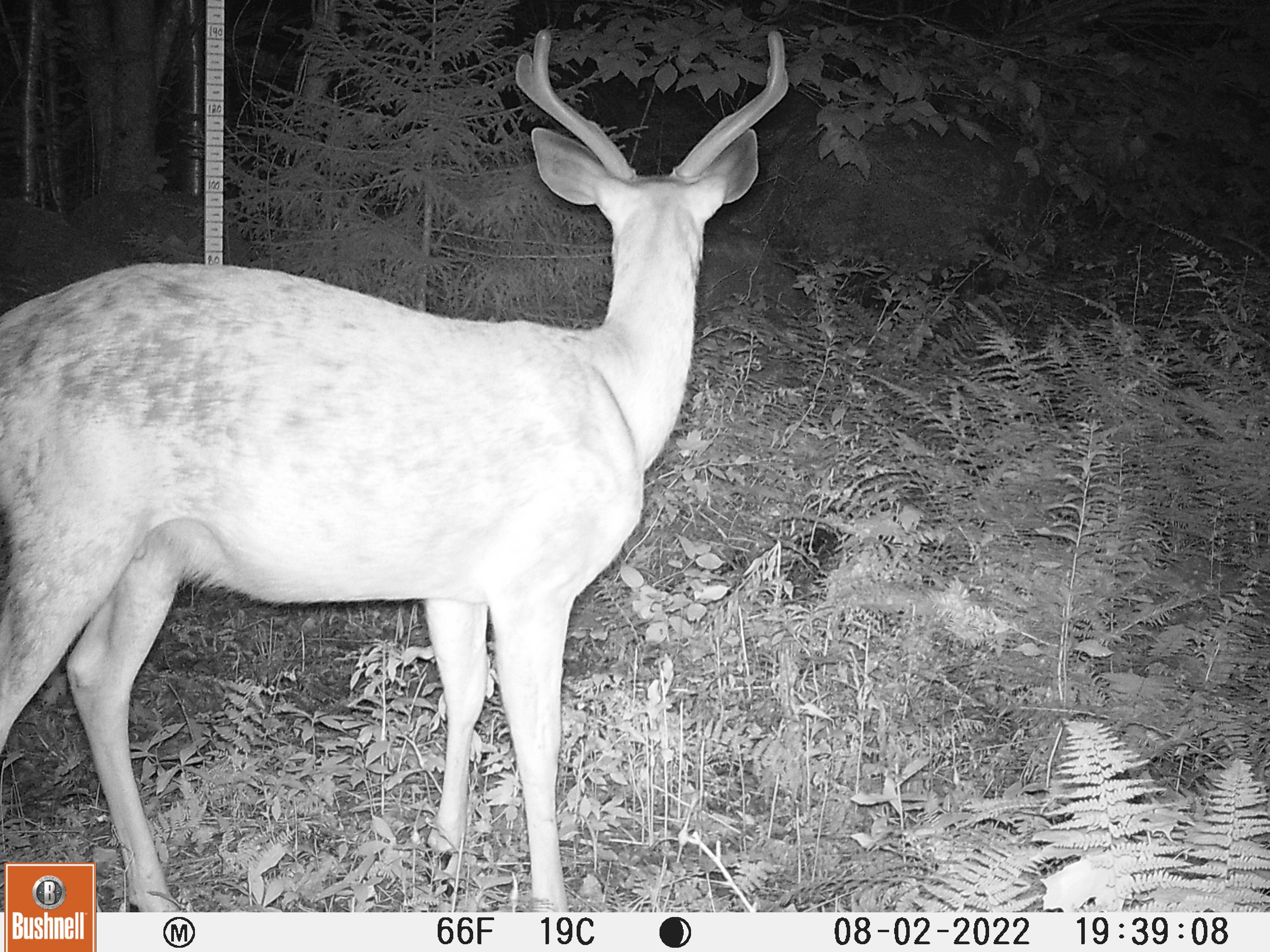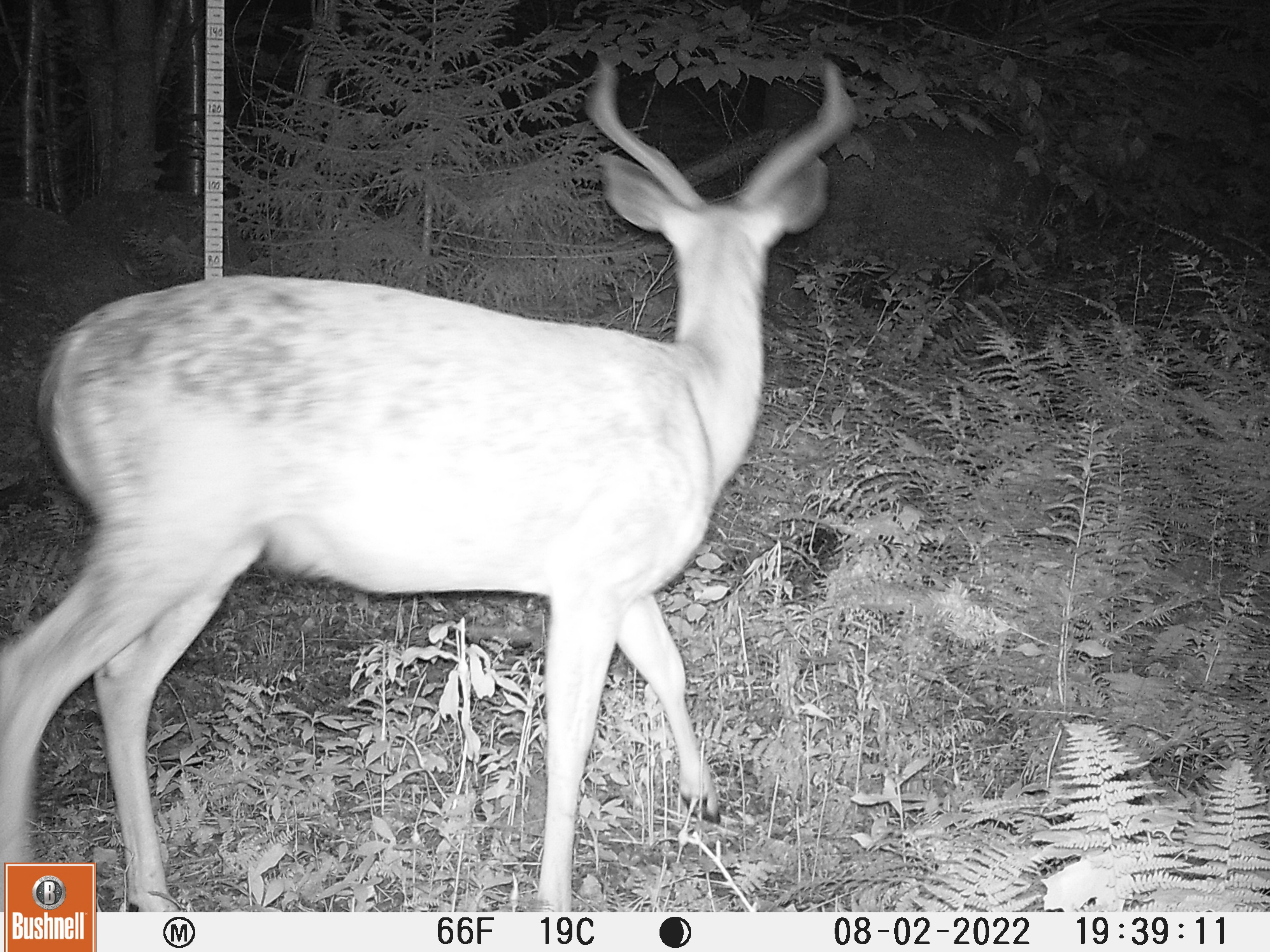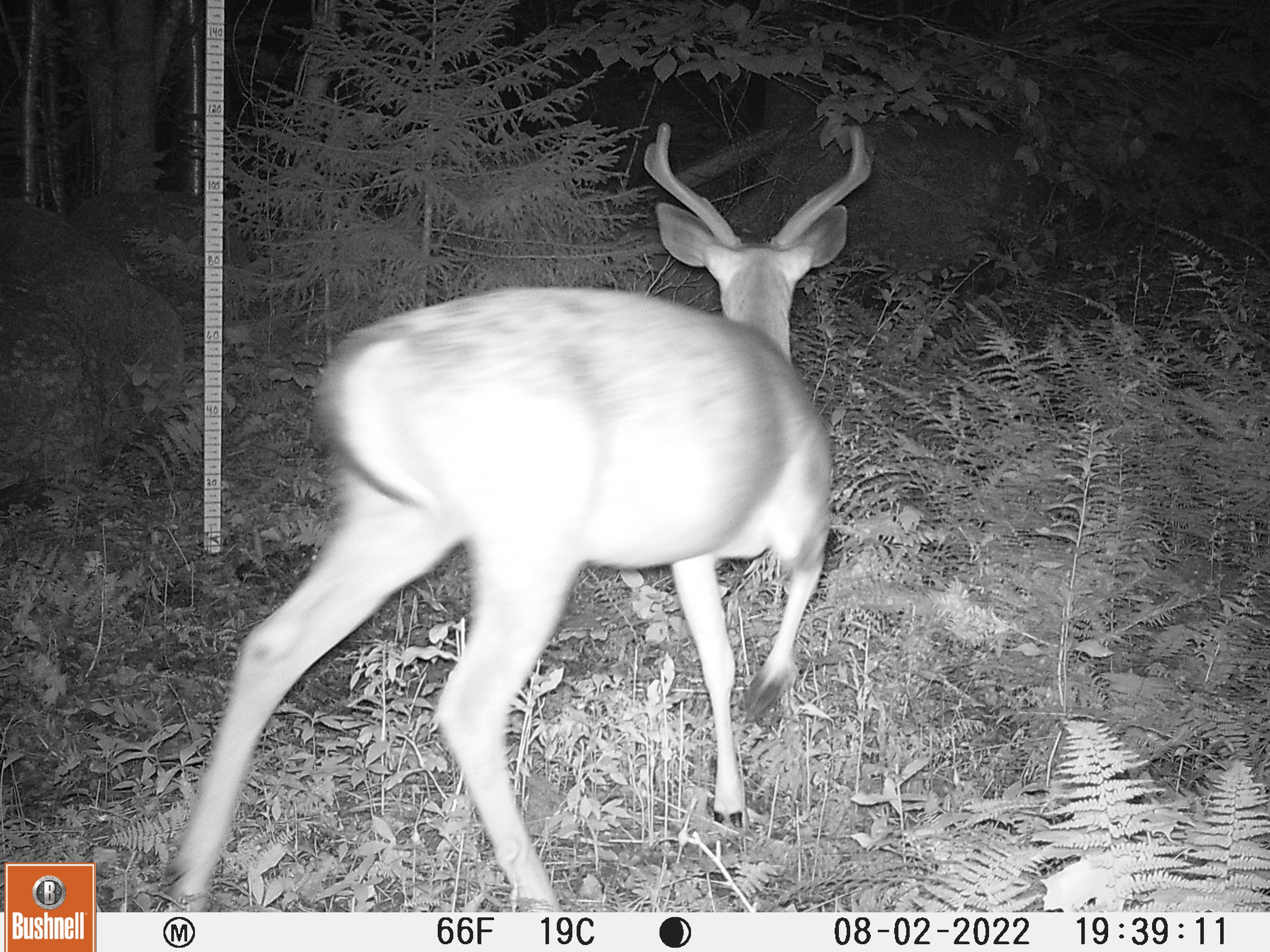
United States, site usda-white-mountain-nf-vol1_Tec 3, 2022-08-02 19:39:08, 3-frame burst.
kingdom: Animalia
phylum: Chordata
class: Mammalia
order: Artiodactyla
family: Cervidae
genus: Odocoileus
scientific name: Odocoileus virginianus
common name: white-tailed deer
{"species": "white-tailed deer (Odocoileus virginianus)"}